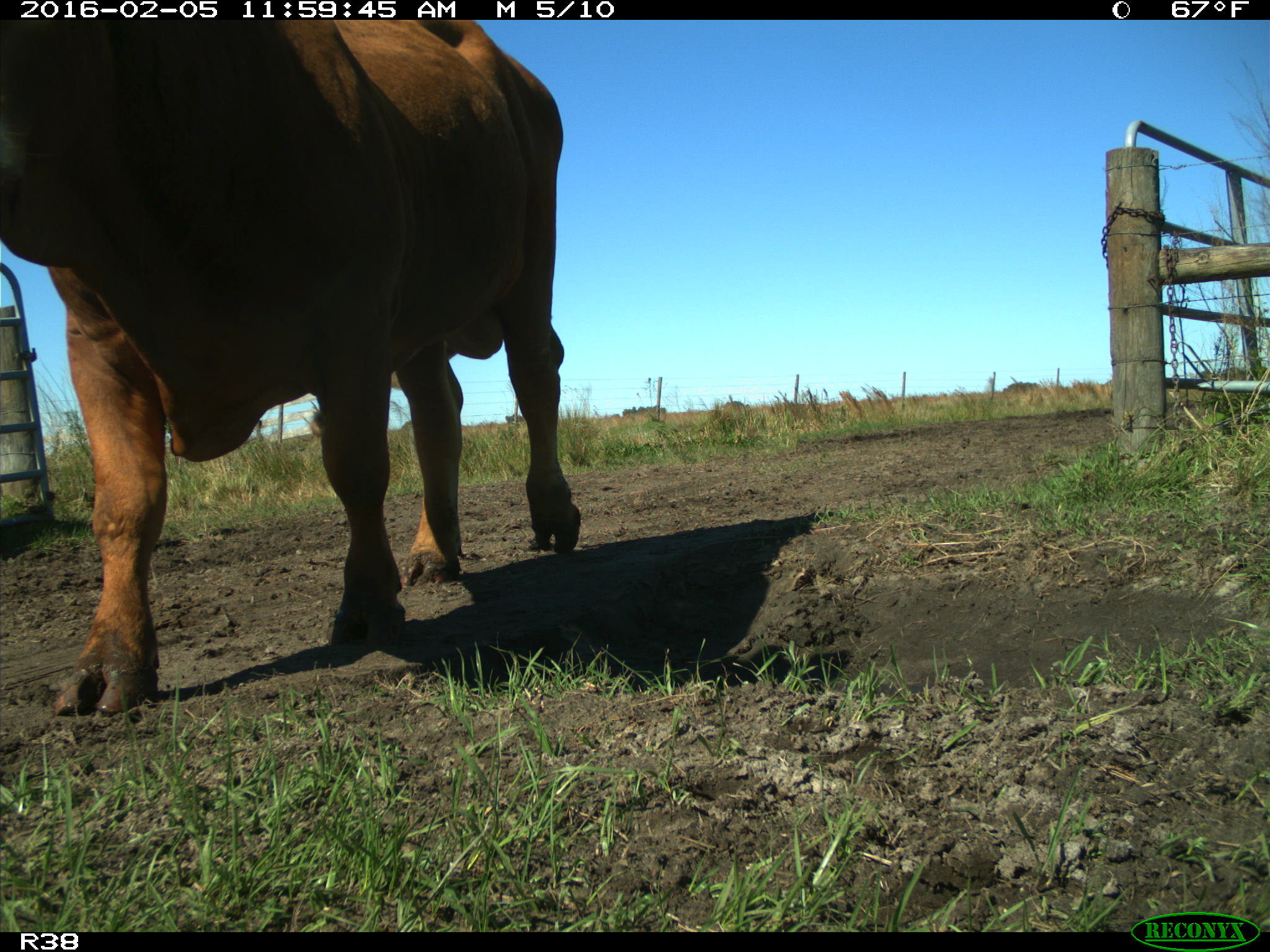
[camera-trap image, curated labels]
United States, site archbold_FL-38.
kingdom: Animalia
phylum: Chordata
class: Mammalia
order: Artiodactyla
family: Bovidae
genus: Bos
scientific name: Bos taurus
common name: domestic cow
Bos taurus (domestic cow).